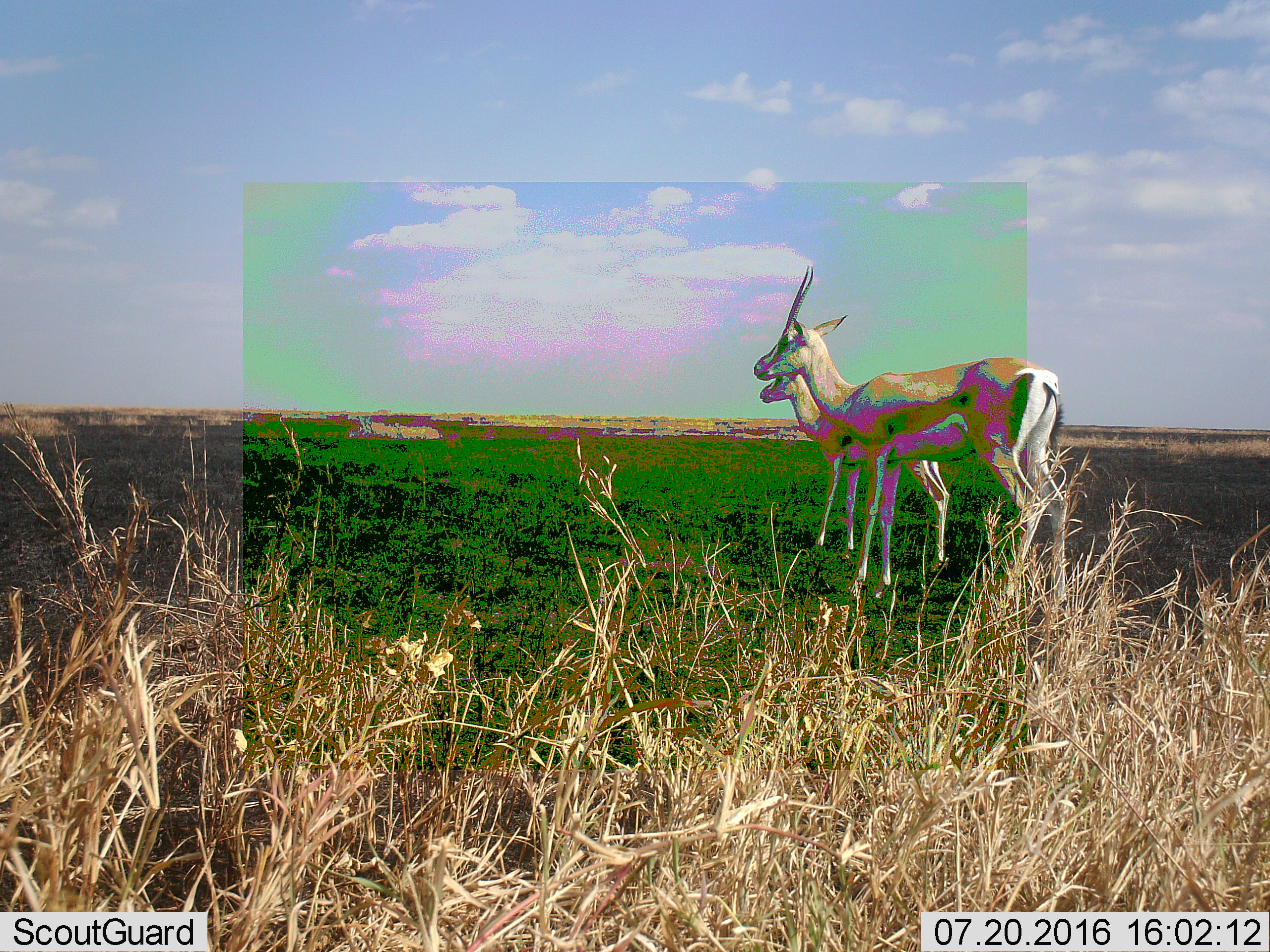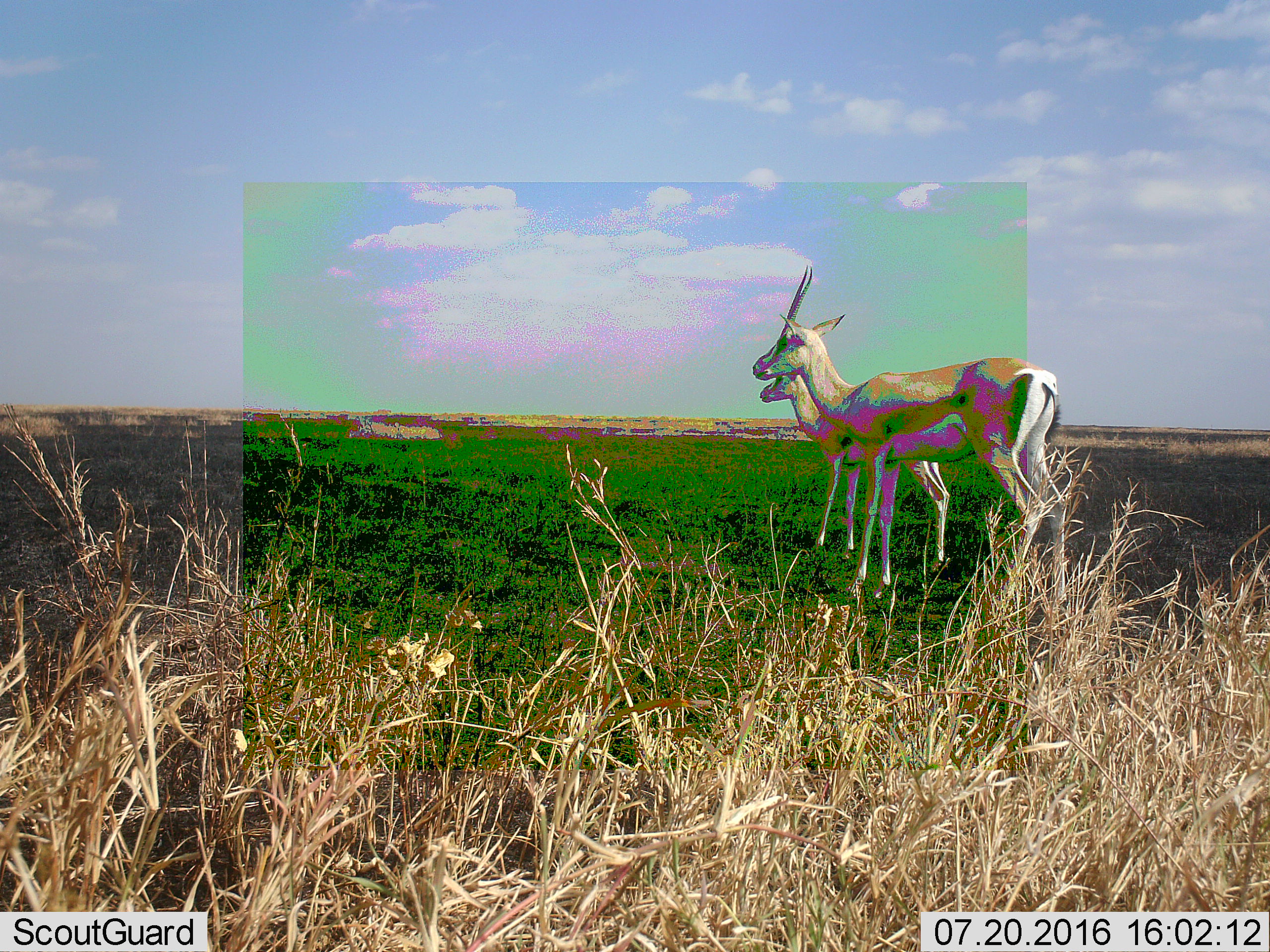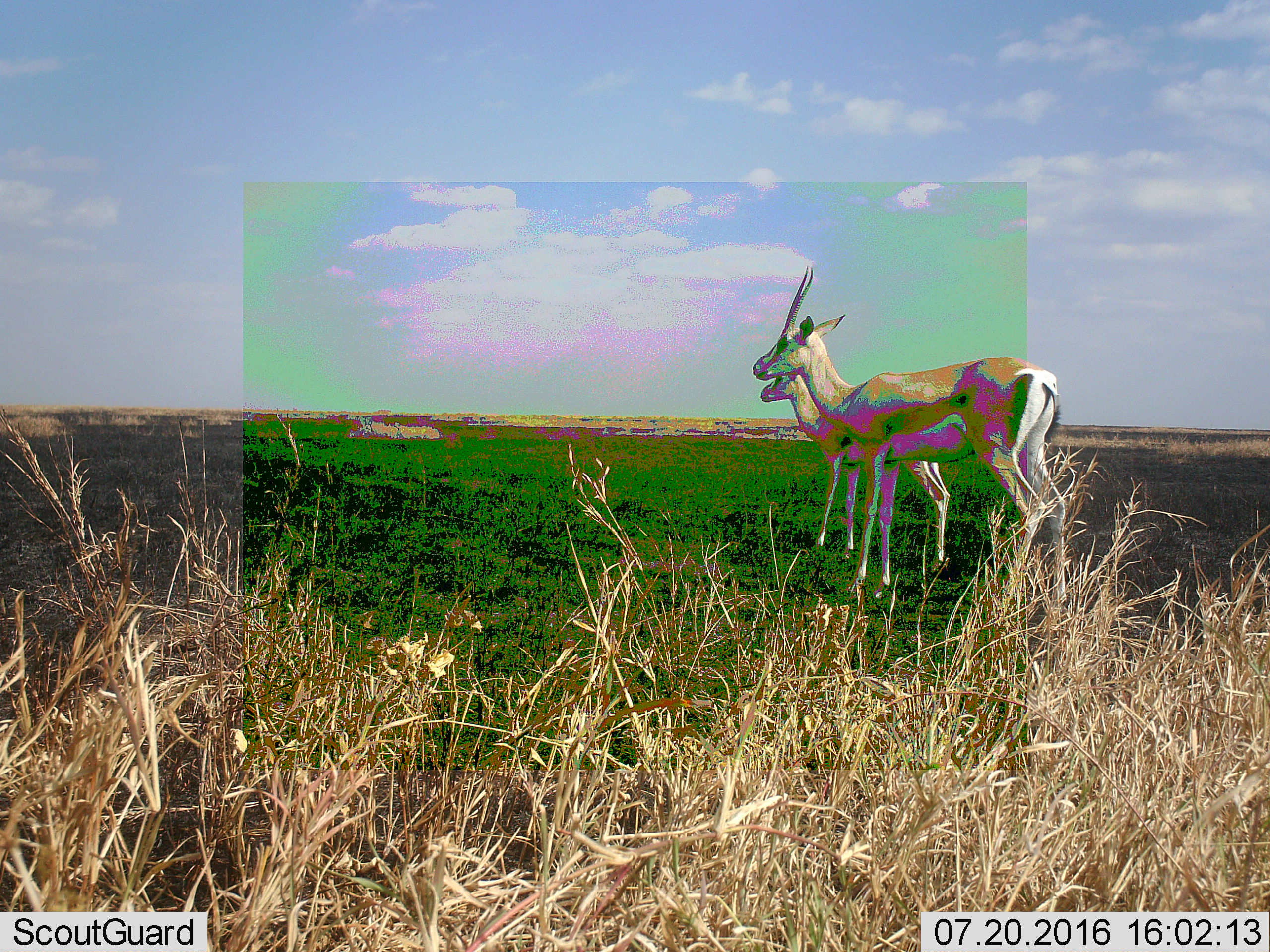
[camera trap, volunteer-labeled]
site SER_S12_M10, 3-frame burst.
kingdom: Animalia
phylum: Chordata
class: Mammalia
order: Artiodactyla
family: Bovidae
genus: Nanger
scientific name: Nanger granti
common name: grant's gazelle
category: gazellegrants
Gazellegrants (grant's gazelle) (Nanger granti), count 2. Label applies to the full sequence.